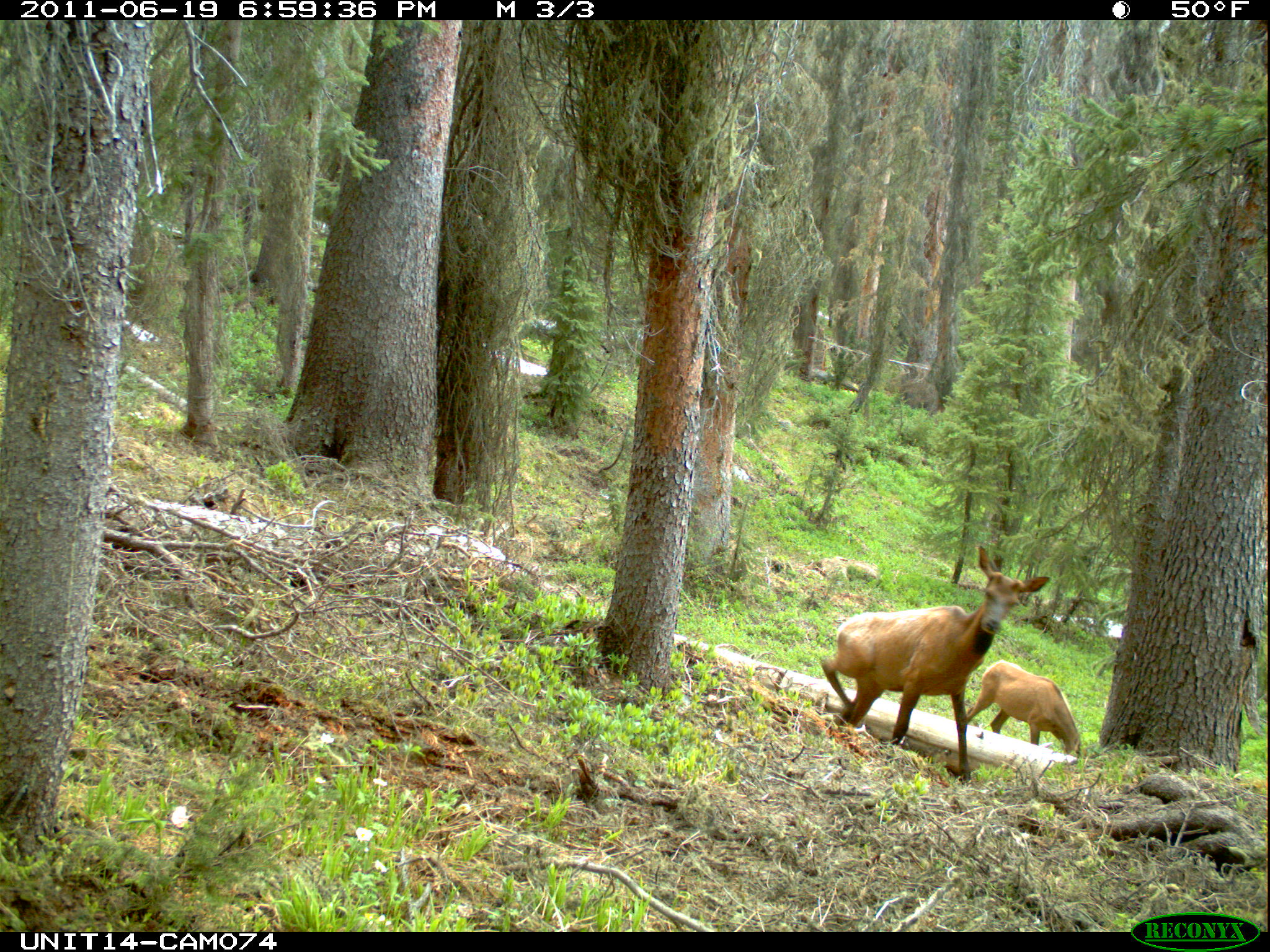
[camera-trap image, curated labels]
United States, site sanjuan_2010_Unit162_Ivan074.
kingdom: Animalia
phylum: Chordata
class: Mammalia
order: Artiodactyla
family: Cervidae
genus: Cervus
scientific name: Cervus elaphus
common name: red deer